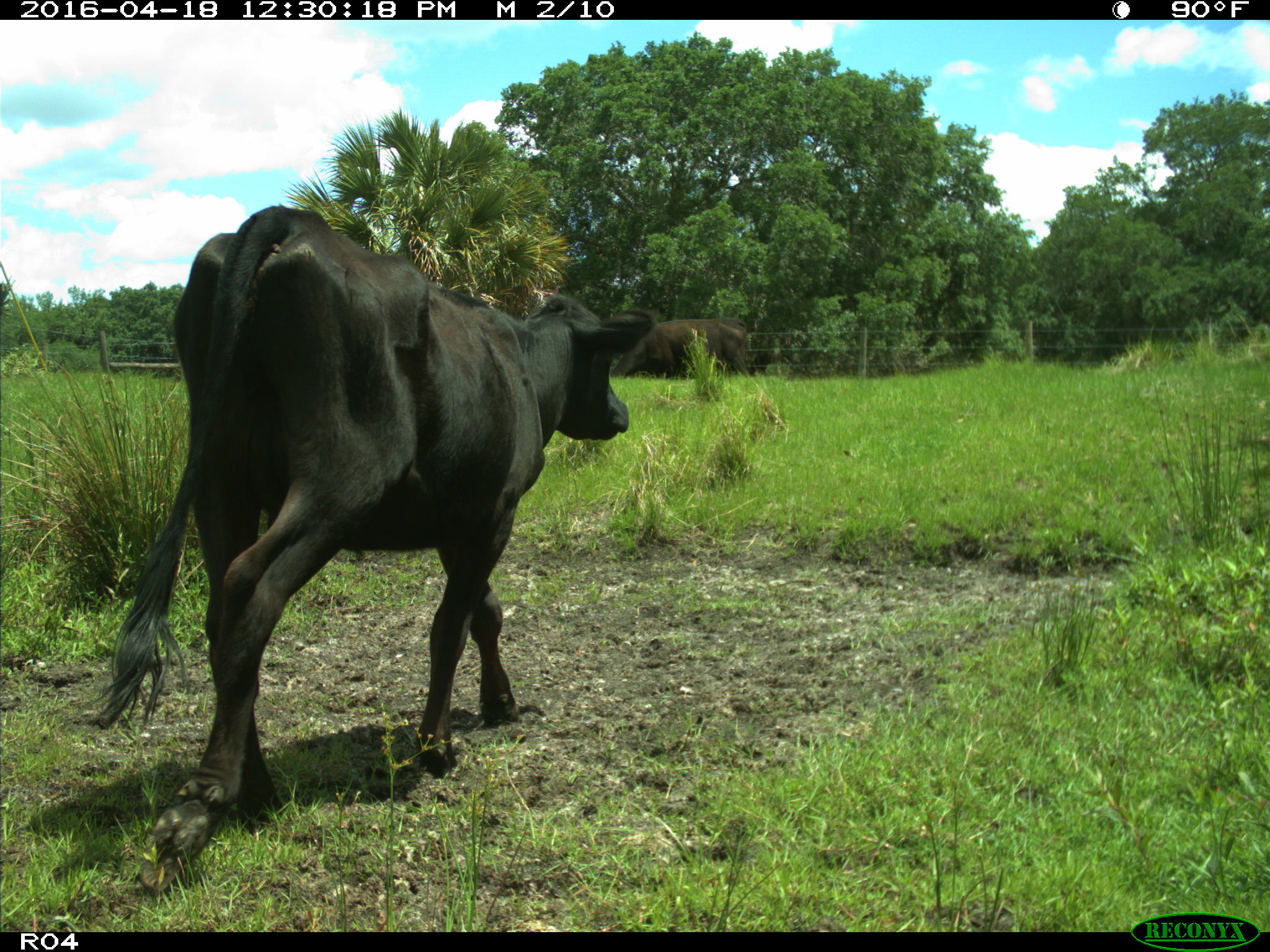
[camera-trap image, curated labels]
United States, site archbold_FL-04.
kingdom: Animalia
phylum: Chordata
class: Mammalia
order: Artiodactyla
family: Bovidae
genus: Bos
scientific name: Bos taurus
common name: domestic cow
Bos taurus (domestic cow).